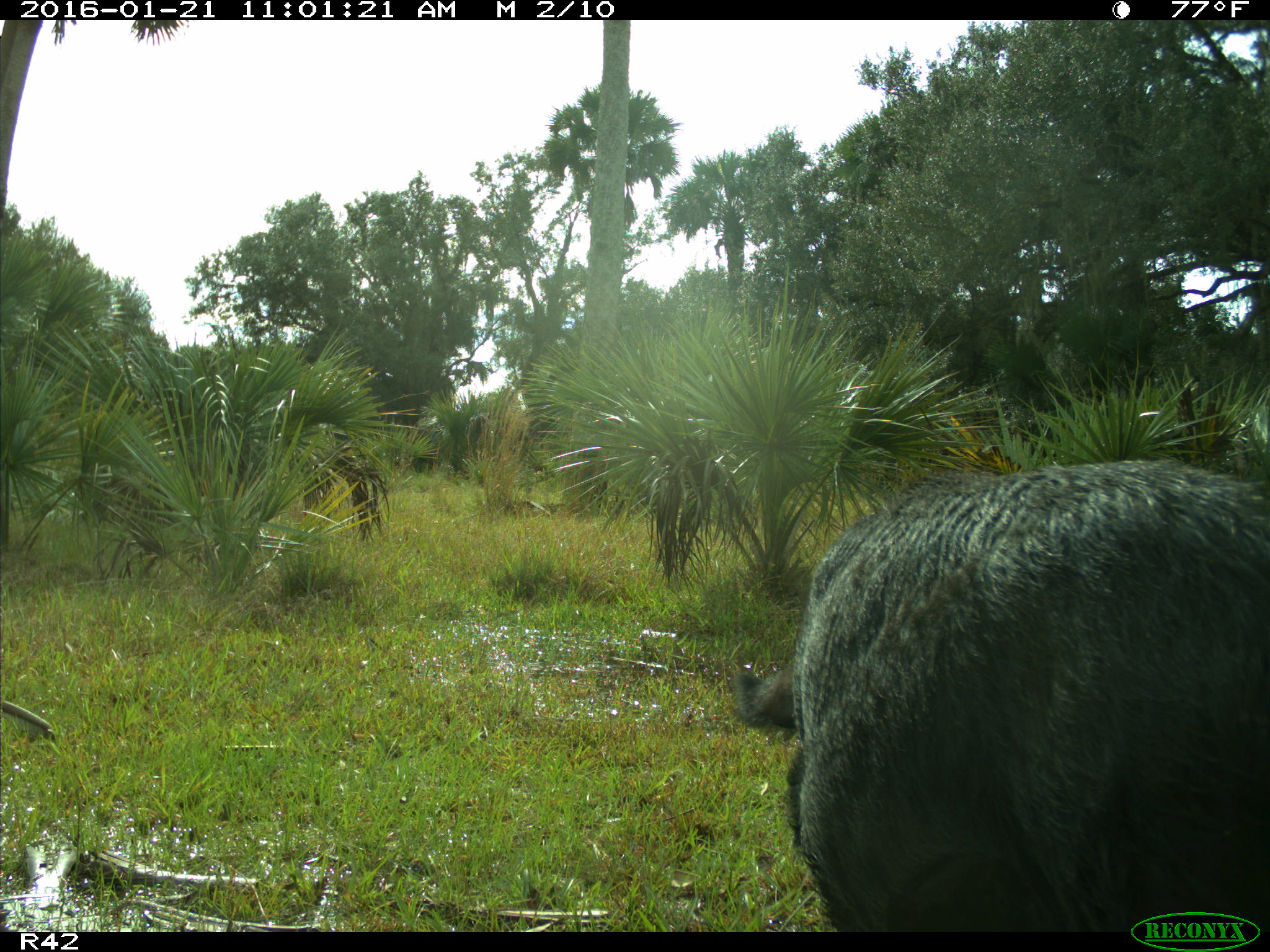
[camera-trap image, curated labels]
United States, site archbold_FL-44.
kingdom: Animalia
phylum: Chordata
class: Mammalia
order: Artiodactyla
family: Suidae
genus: Sus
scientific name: Sus scrofa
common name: wild boar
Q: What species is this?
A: Sus scrofa (wild boar).